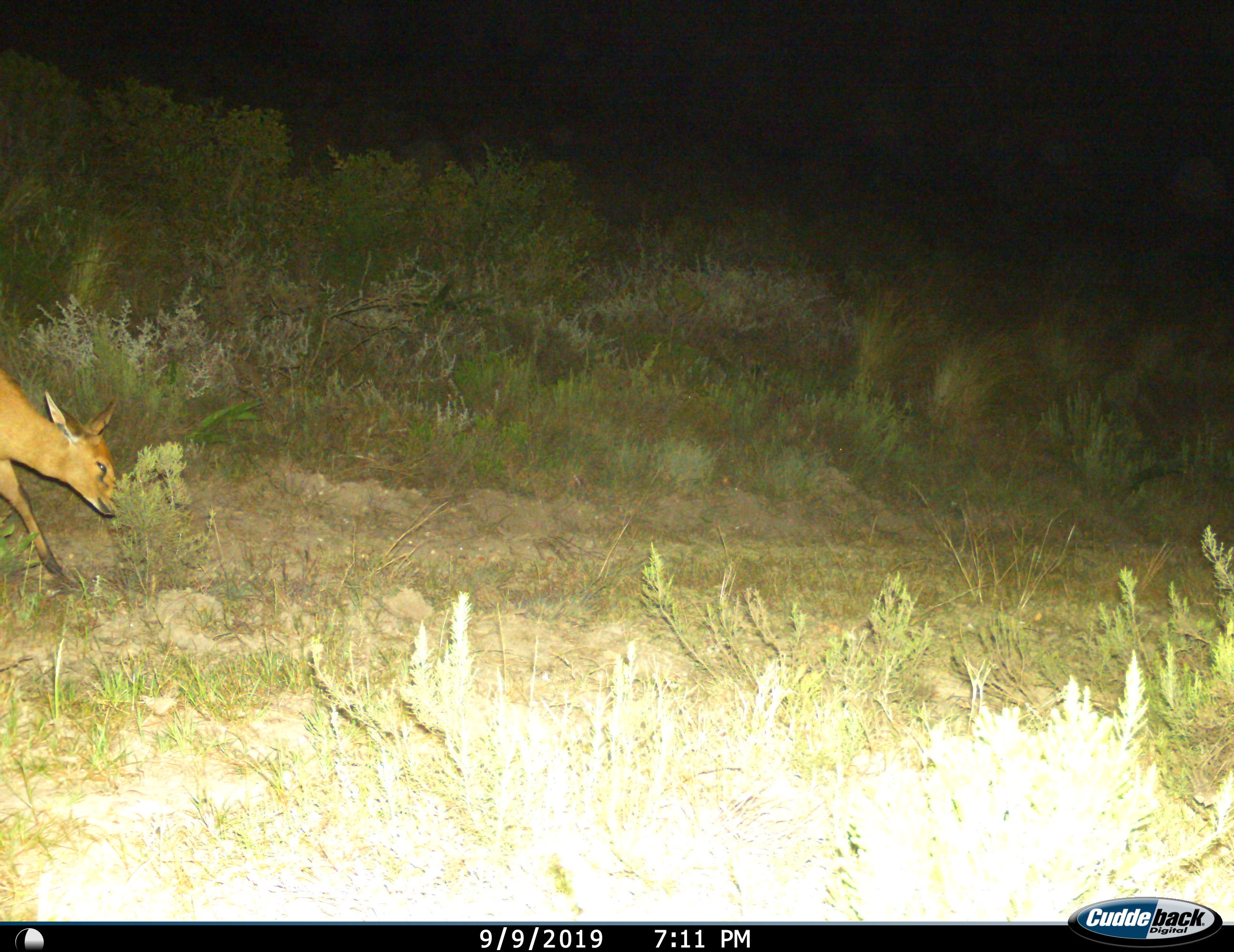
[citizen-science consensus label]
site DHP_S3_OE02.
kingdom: Animalia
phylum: Chordata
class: Mammalia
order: Artiodactyla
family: Bovidae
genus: Sylvicapra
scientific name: Sylvicapra grimmia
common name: common duiker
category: duikercommongrey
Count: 1.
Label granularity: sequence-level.